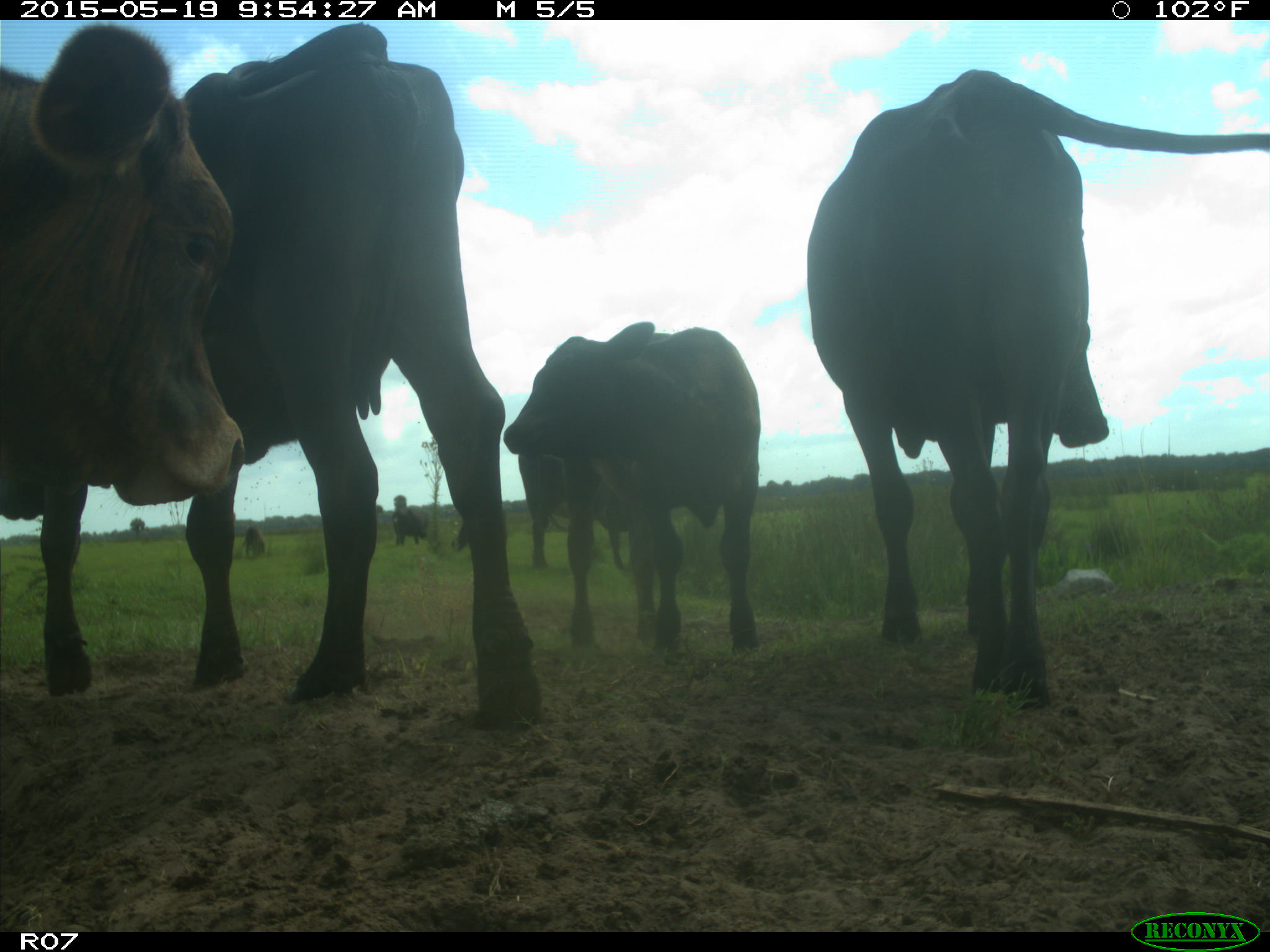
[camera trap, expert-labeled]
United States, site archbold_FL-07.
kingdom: Animalia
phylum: Chordata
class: Mammalia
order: Artiodactyla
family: Bovidae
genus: Bos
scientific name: Bos taurus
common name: domestic cow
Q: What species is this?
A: Bos taurus (domestic cow).